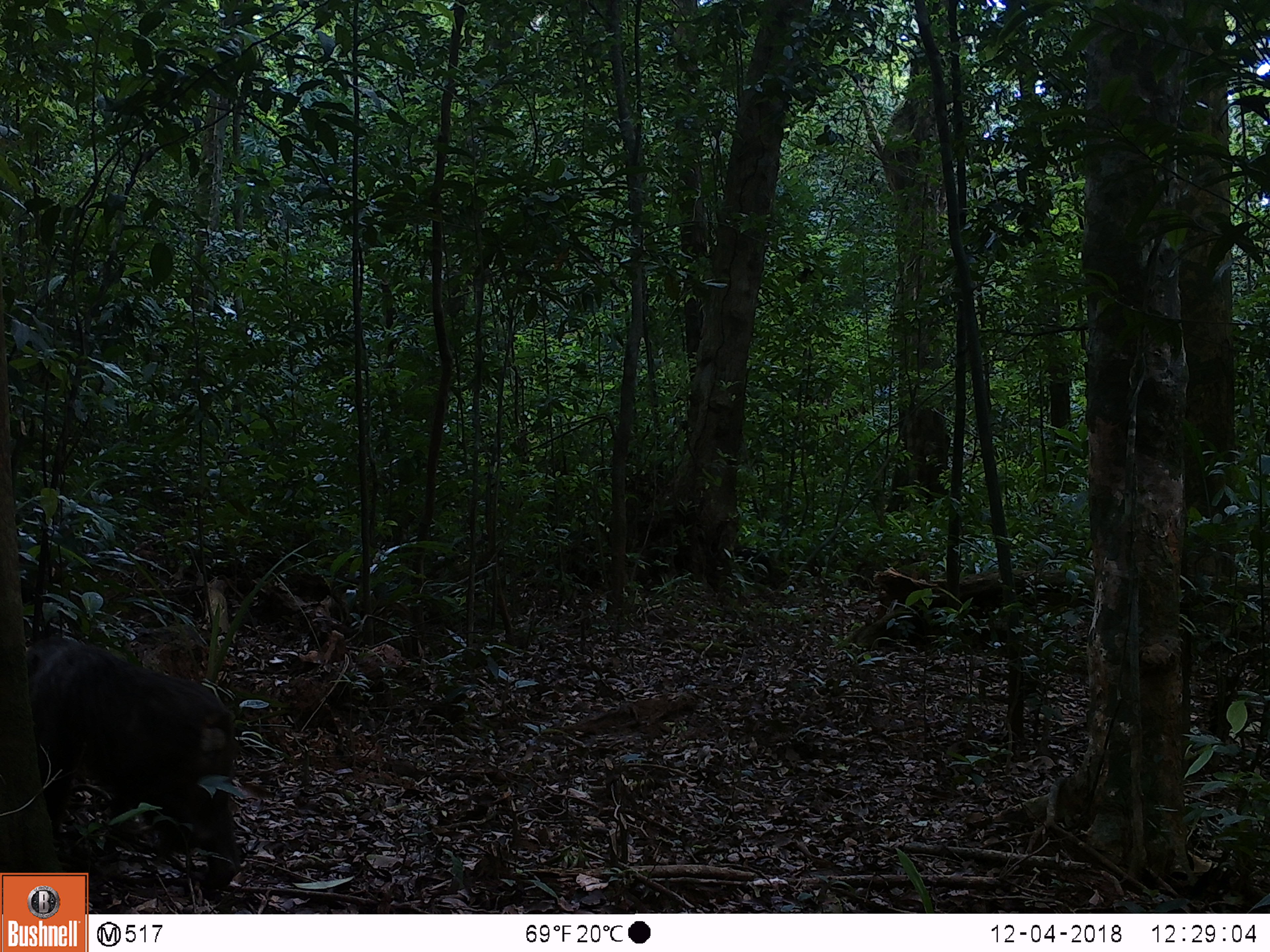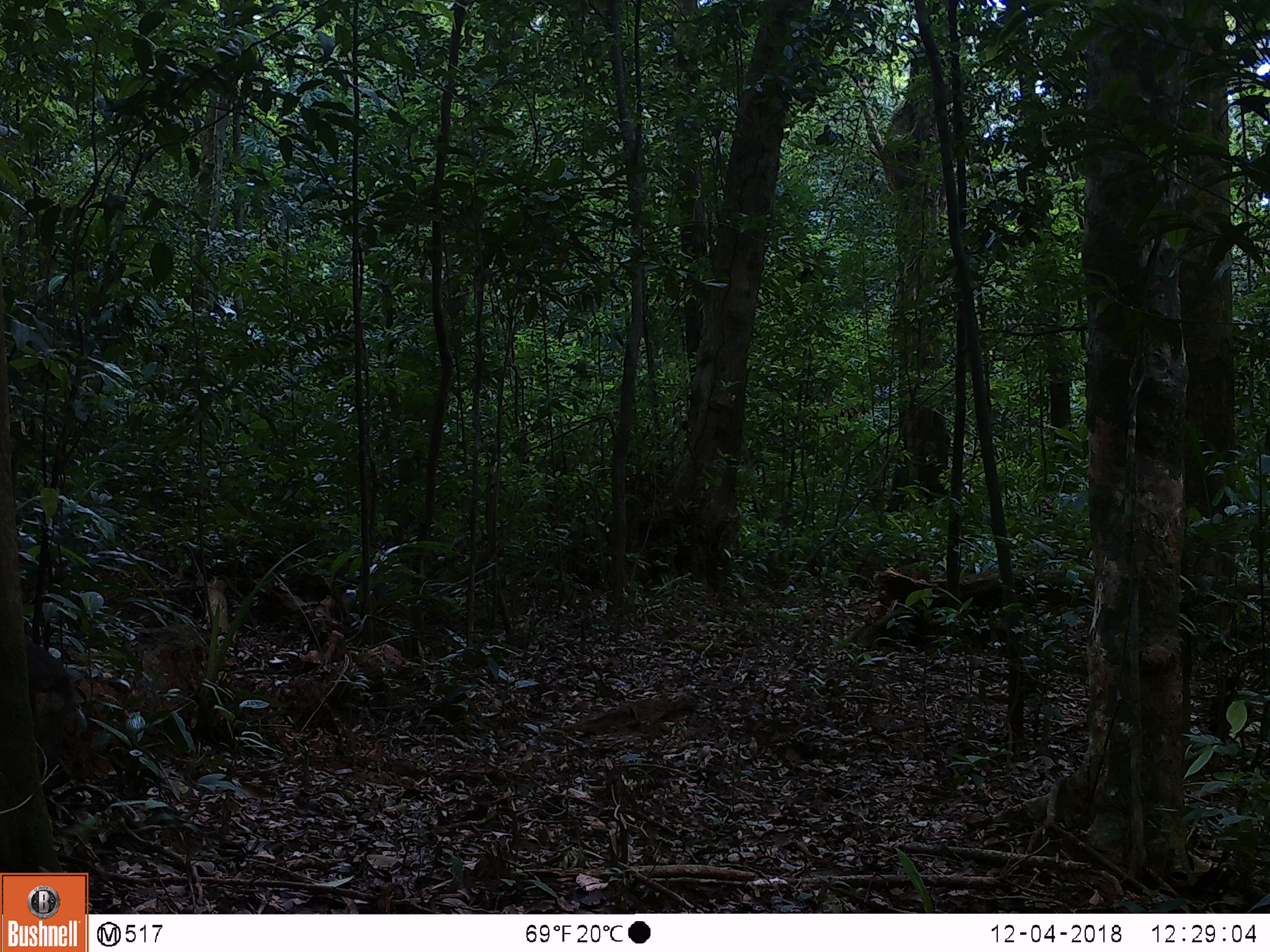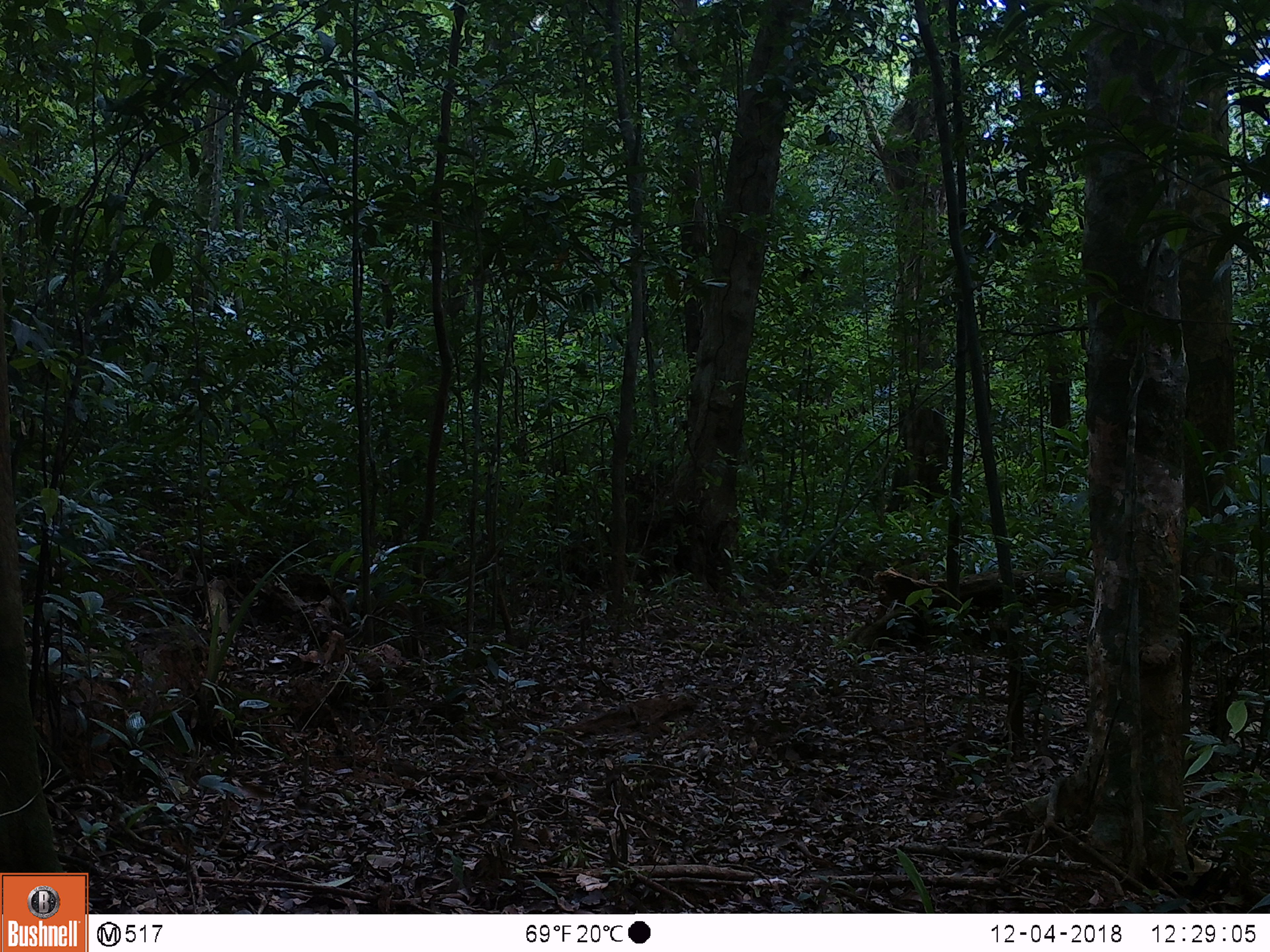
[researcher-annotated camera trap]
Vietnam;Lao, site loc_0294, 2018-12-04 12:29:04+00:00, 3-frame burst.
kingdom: Animalia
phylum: Chordata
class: Mammalia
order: Primates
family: Cercopithecidae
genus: Macaca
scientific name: Macaca arctoides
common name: stump-tailed macaque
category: stump tailed macaque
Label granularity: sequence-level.